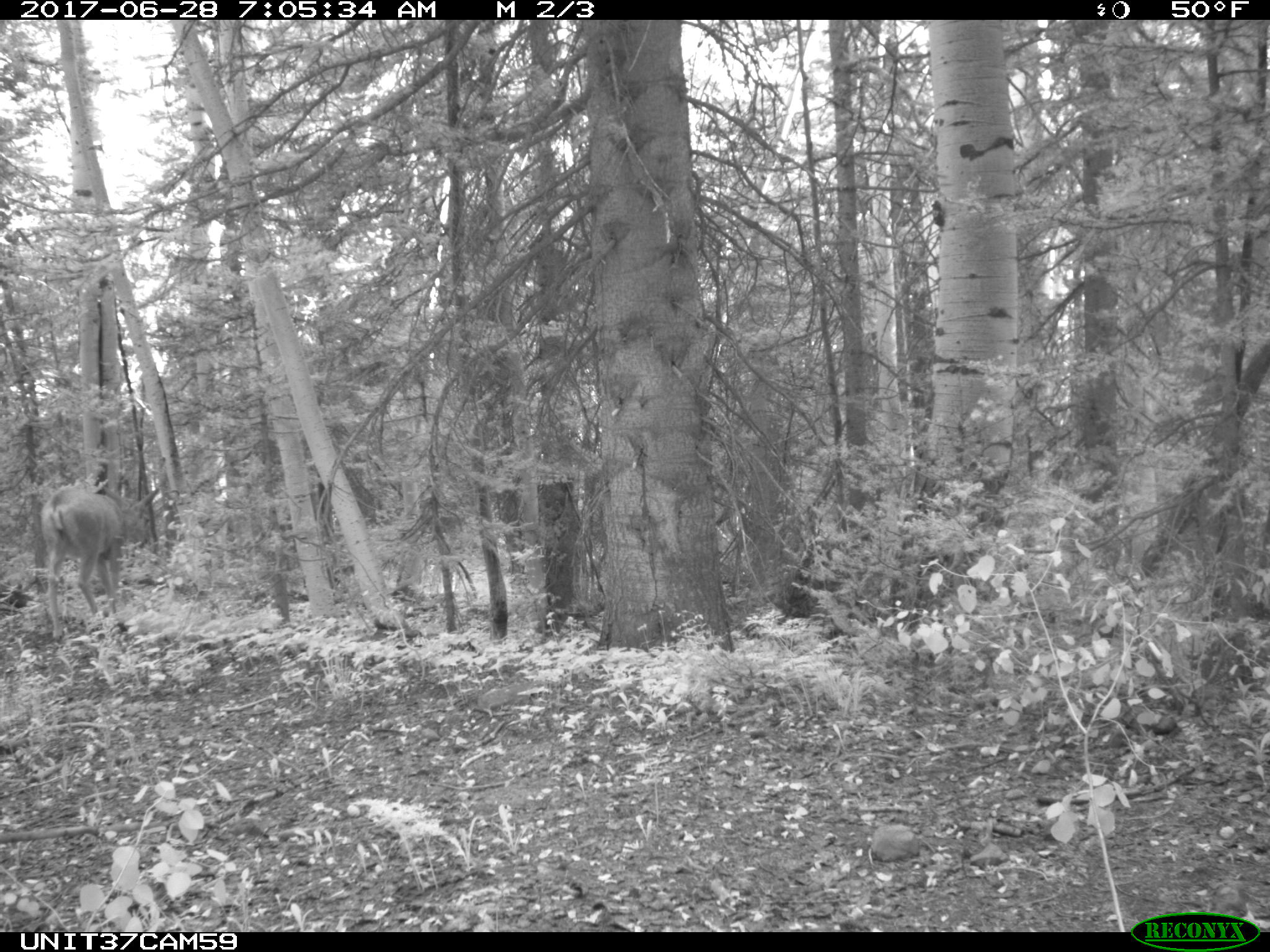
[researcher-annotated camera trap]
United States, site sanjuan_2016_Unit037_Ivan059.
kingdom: Animalia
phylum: Chordata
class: Mammalia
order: Artiodactyla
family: Cervidae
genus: Odocoileus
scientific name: Odocoileus hemionus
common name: mule deer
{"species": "Odocoileus hemionus (mule deer)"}